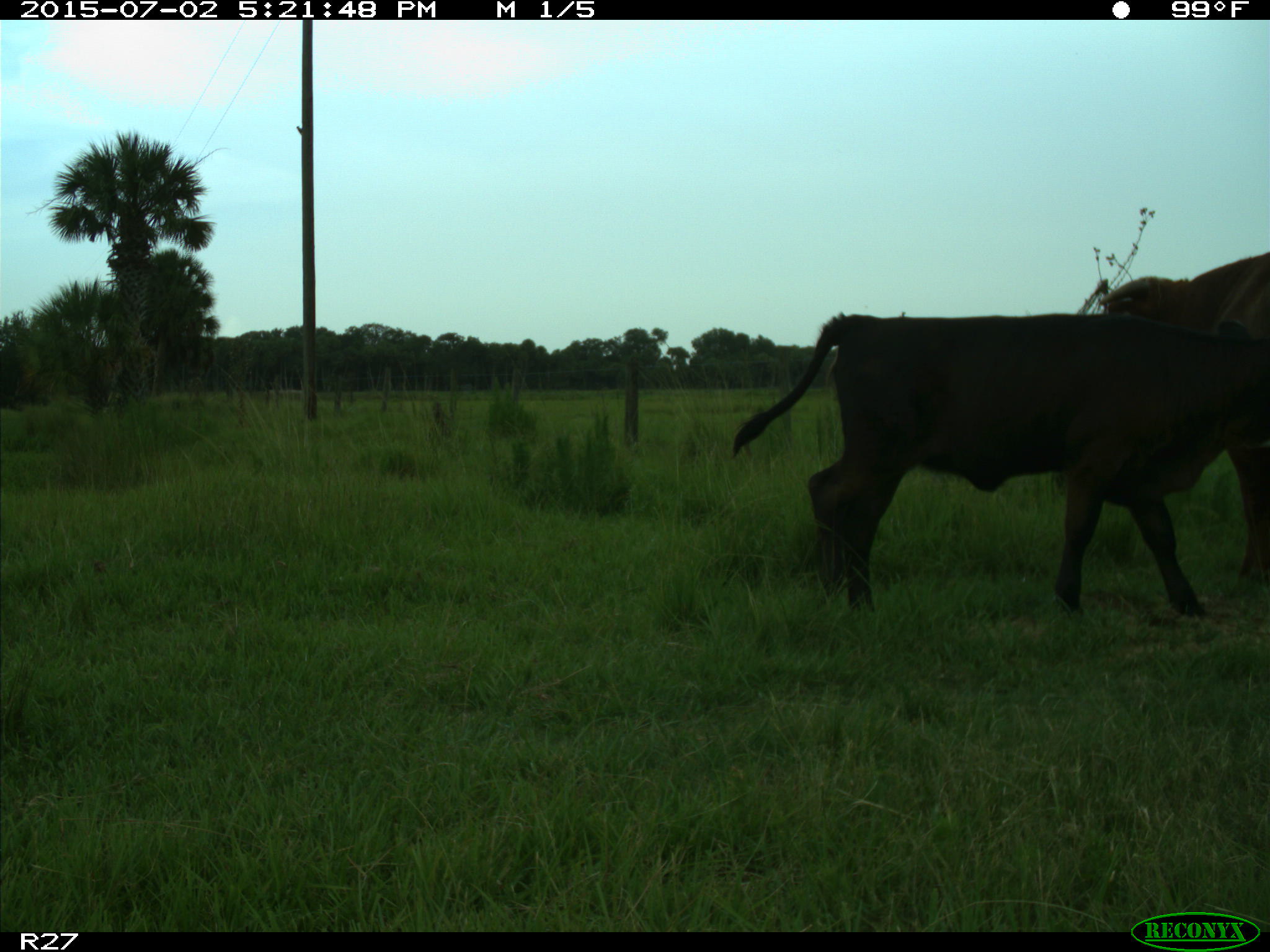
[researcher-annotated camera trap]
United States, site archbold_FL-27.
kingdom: Animalia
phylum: Chordata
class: Mammalia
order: Artiodactyla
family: Bovidae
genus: Bos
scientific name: Bos taurus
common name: domestic cow